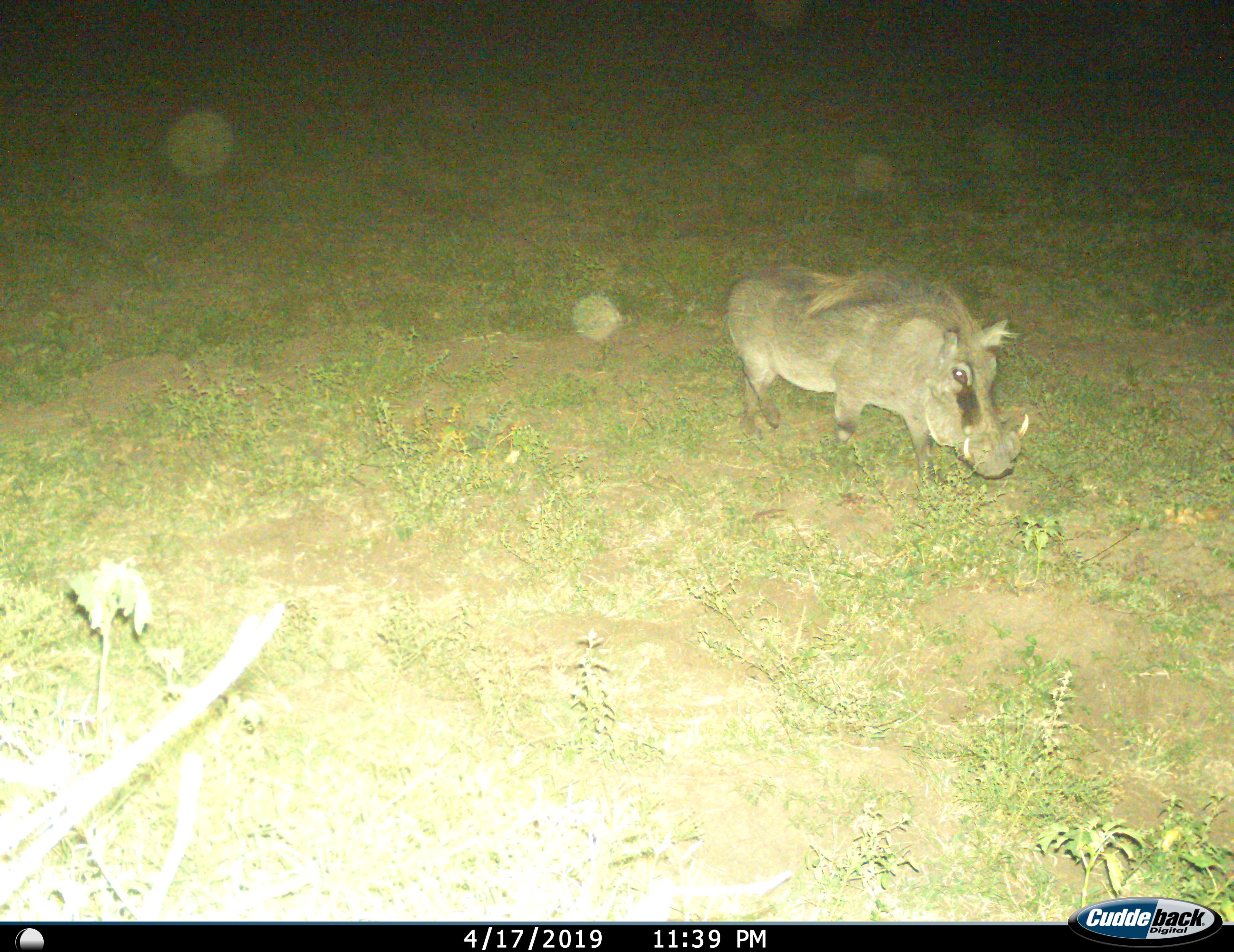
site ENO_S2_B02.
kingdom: Animalia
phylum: Chordata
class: Mammalia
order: Artiodactyla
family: Suidae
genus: Phacochoerus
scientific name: Phacochoerus africanus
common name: warthog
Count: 1.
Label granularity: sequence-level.